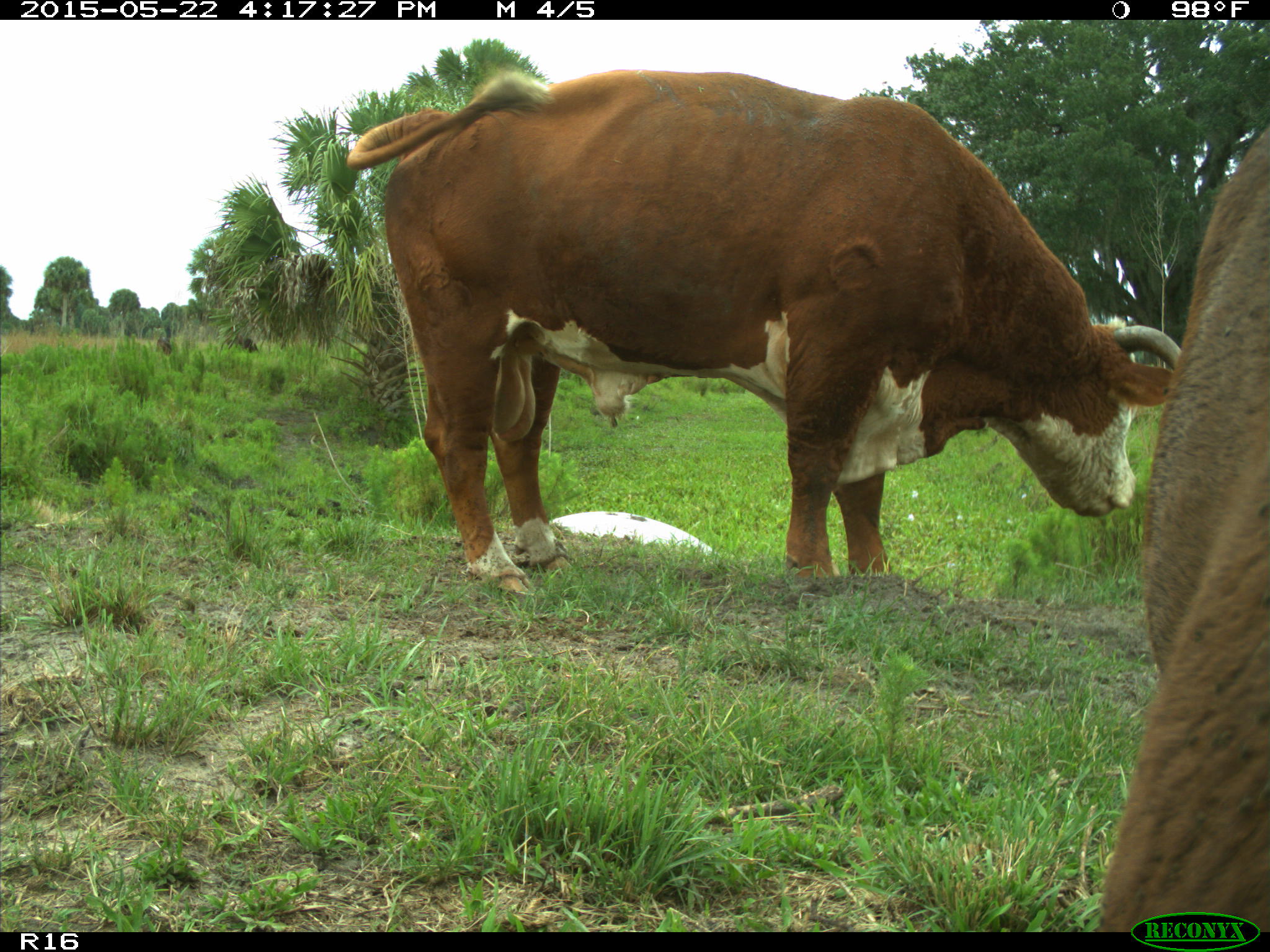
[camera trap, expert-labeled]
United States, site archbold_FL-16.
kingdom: Animalia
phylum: Chordata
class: Mammalia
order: Artiodactyla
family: Bovidae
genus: Bos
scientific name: Bos taurus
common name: domestic cow